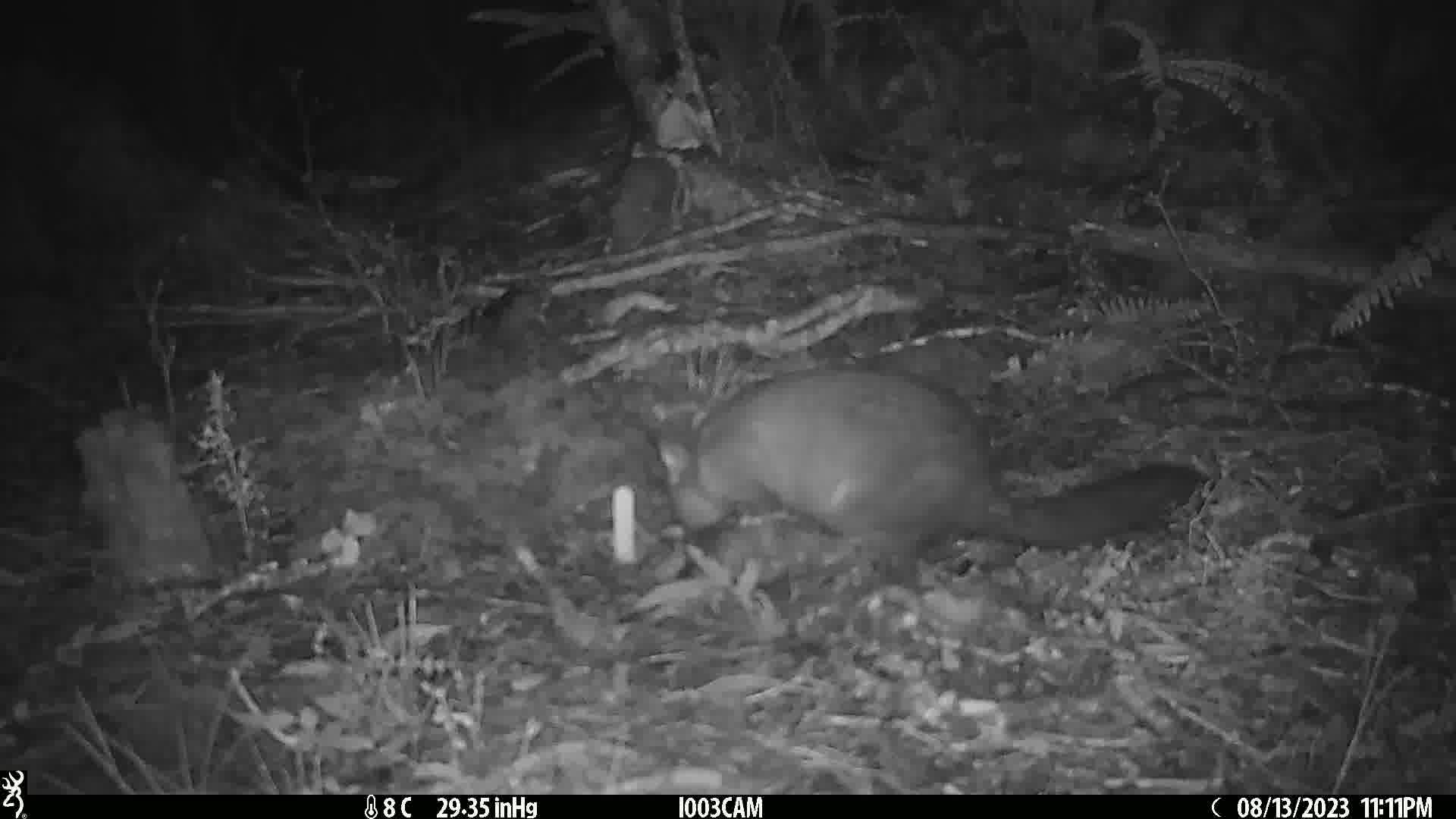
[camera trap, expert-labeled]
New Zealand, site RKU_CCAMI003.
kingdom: Animalia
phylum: Chordata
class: Mammalia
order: Diprotodontia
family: Phalangeridae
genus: Trichosurus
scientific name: Trichosurus vulpecula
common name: common brushtail possum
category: possum